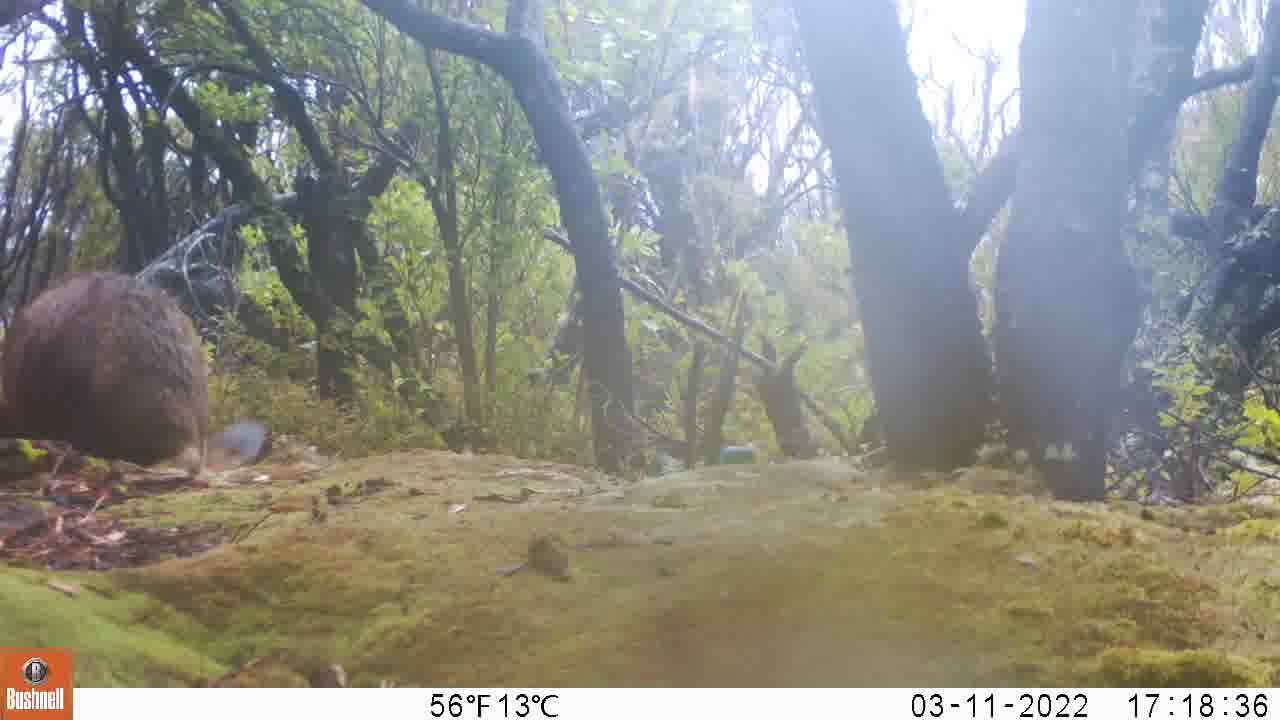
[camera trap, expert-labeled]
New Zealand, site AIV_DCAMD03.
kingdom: Animalia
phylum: Chordata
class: Mammalia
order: Carnivora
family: Otariidae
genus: Phocarctos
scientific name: Phocarctos hookeri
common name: new zealand sea lion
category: sealion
Sealion (new zealand sea lion) (Phocarctos hookeri).